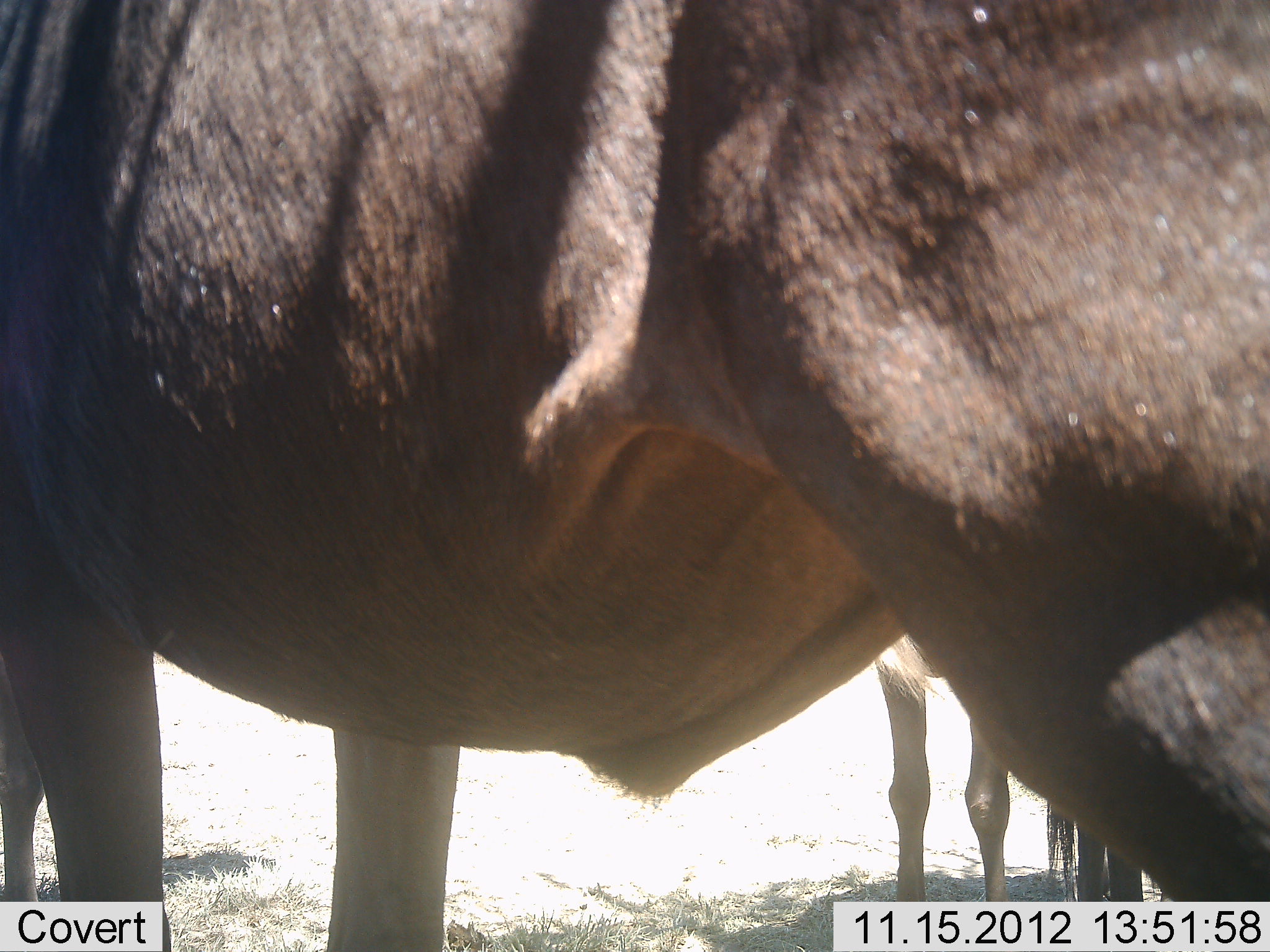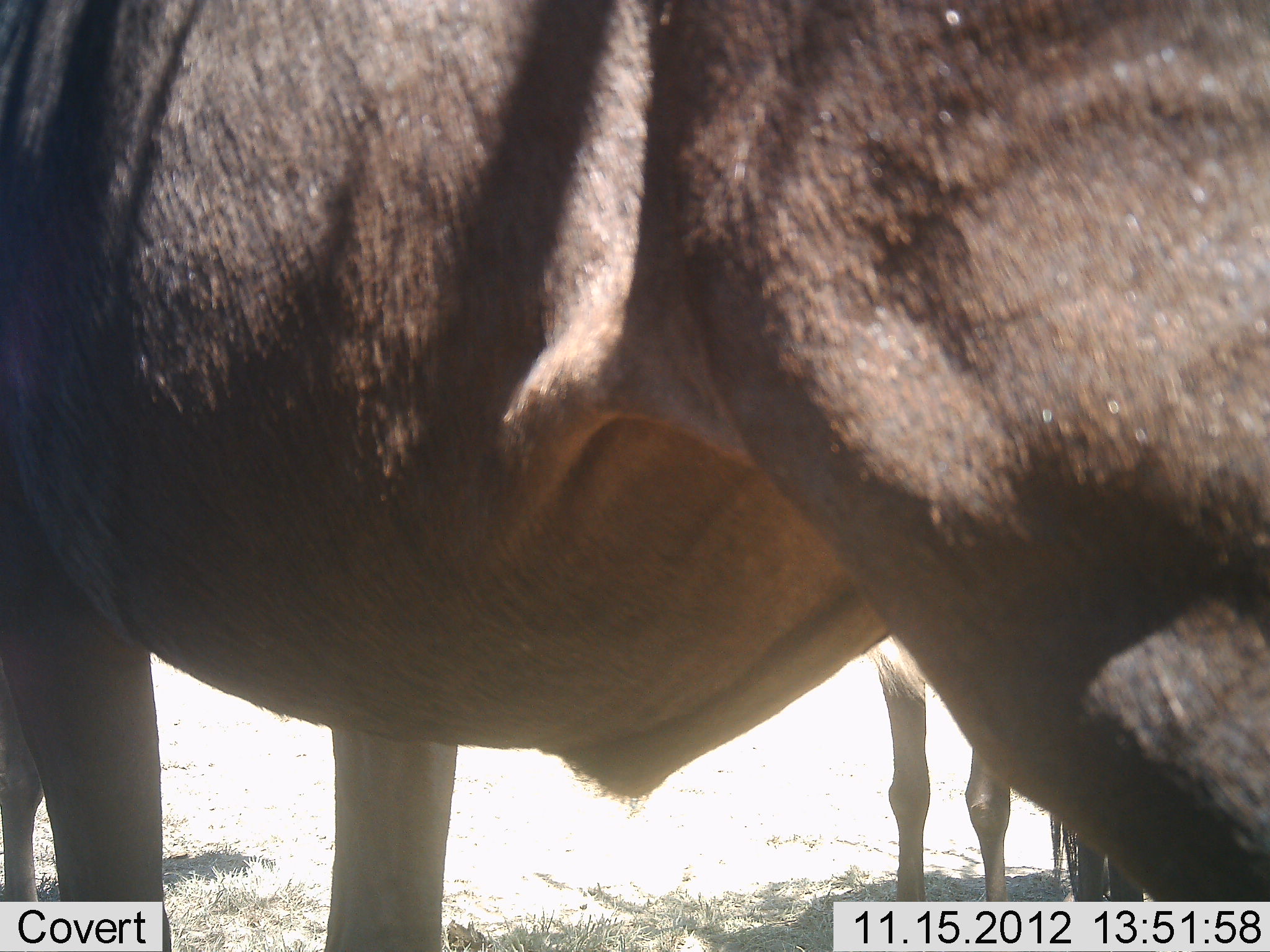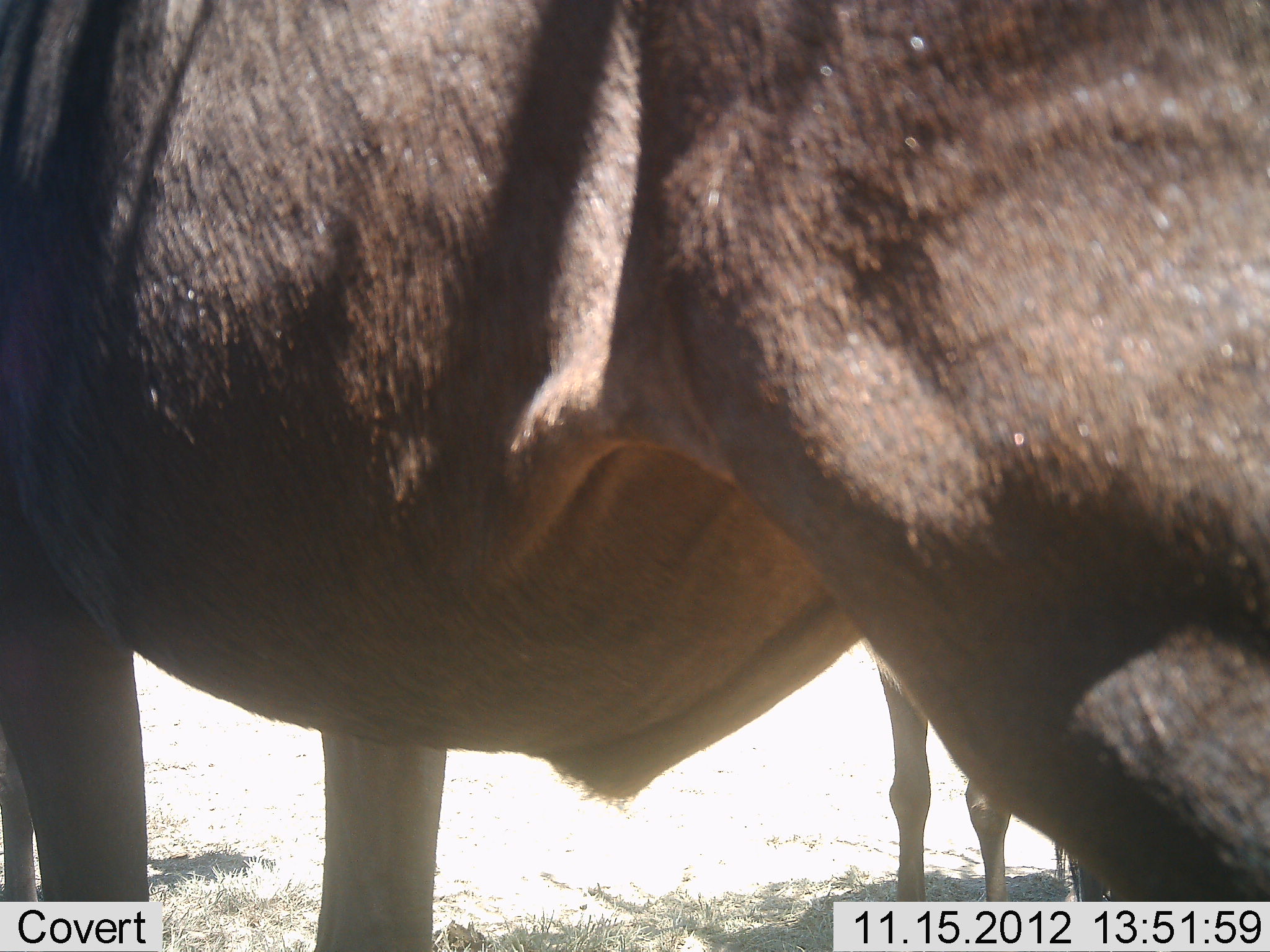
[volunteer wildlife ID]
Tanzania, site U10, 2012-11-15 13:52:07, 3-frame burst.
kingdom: Animalia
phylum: Chordata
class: Mammalia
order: Artiodactyla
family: Bovidae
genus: Connochaetes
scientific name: Connochaetes taurinus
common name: blue wildebeest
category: wildebeest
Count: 3.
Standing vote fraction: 100%.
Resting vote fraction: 0%.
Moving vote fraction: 0%.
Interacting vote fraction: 0%.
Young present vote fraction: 0%.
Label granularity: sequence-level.